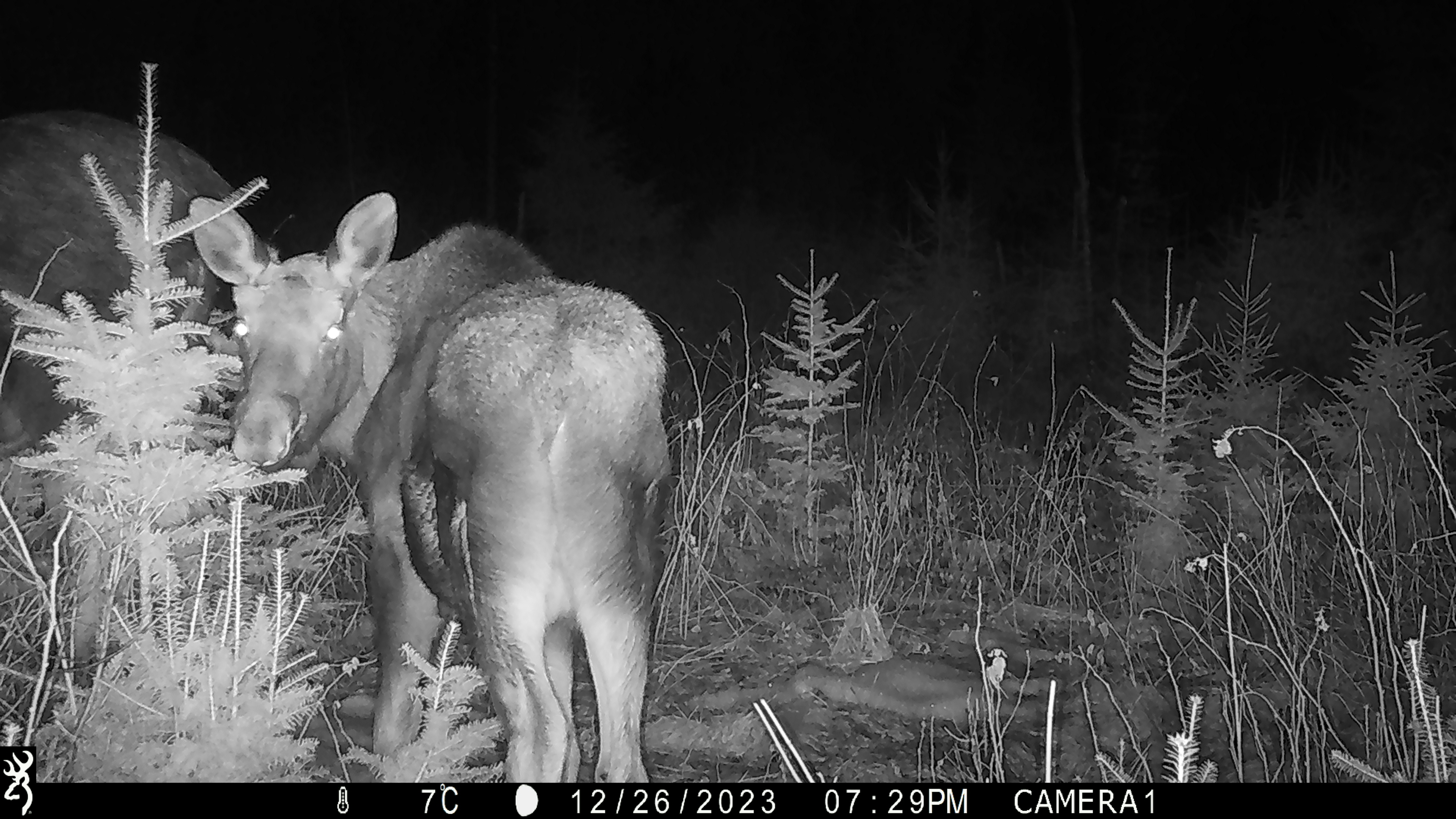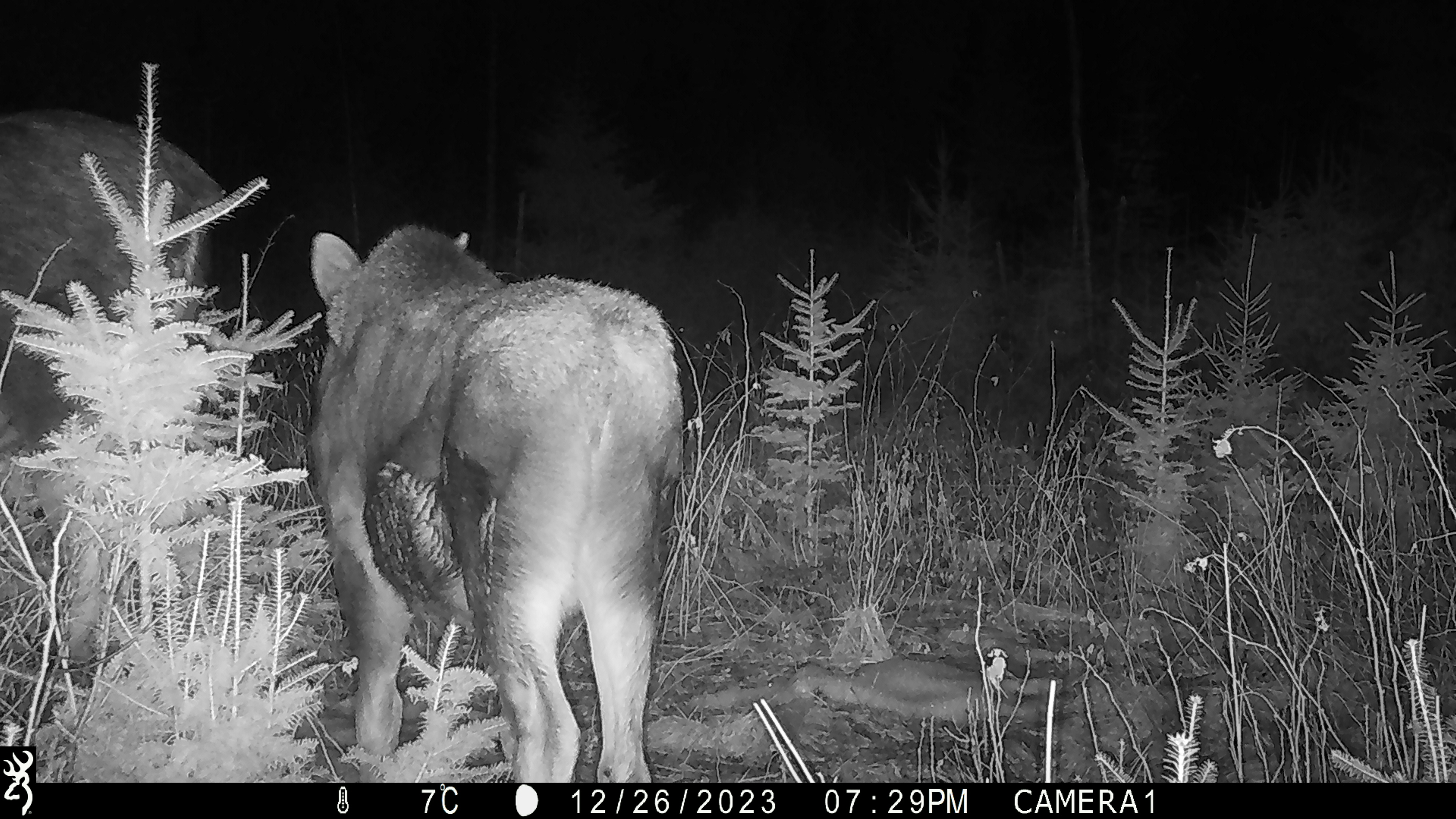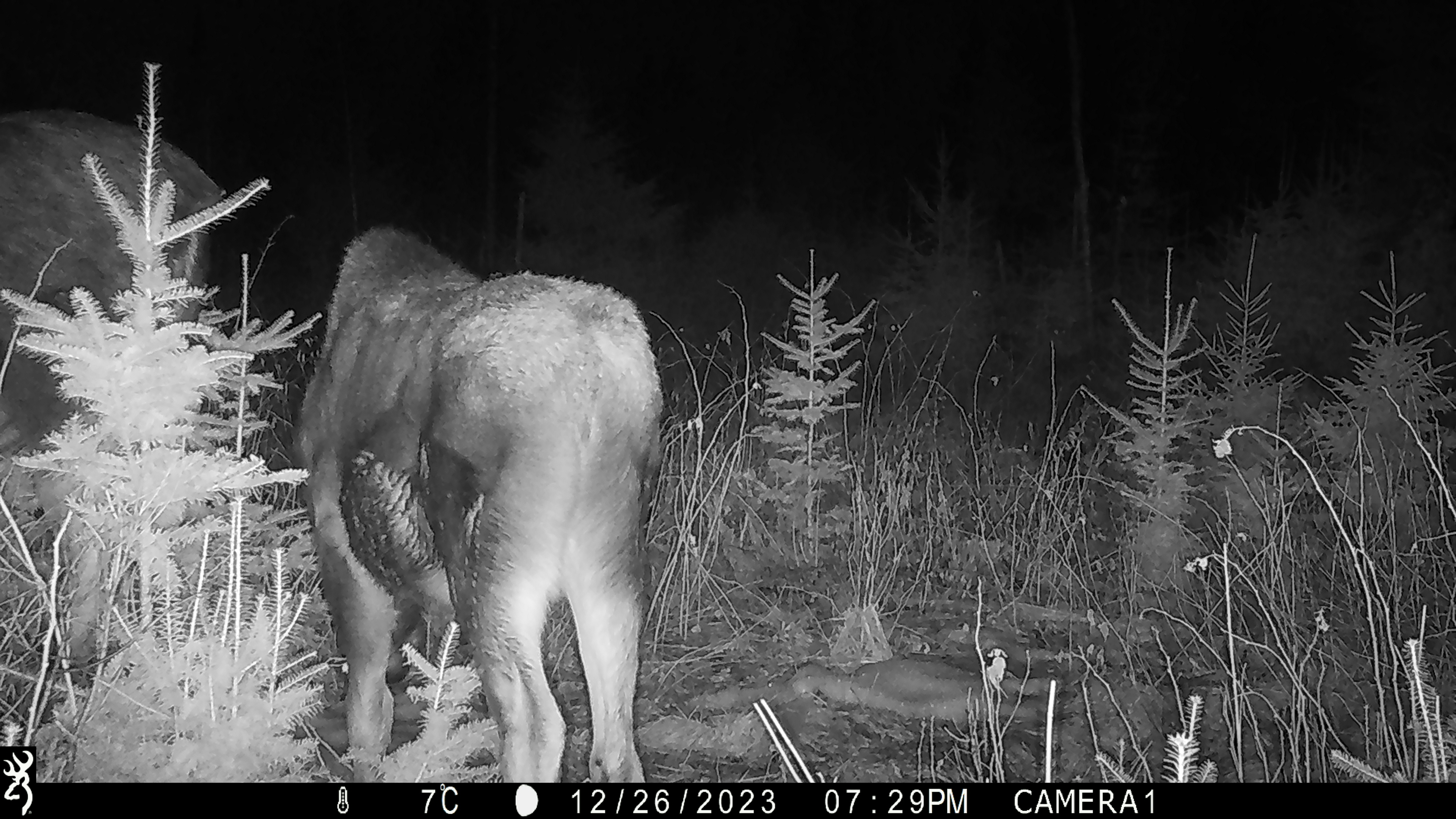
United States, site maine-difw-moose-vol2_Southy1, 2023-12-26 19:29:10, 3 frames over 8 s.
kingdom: Animalia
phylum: Chordata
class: Mammalia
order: Artiodactyla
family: Cervidae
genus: Alces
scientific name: Alces alces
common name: moose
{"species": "moose (Alces alces)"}